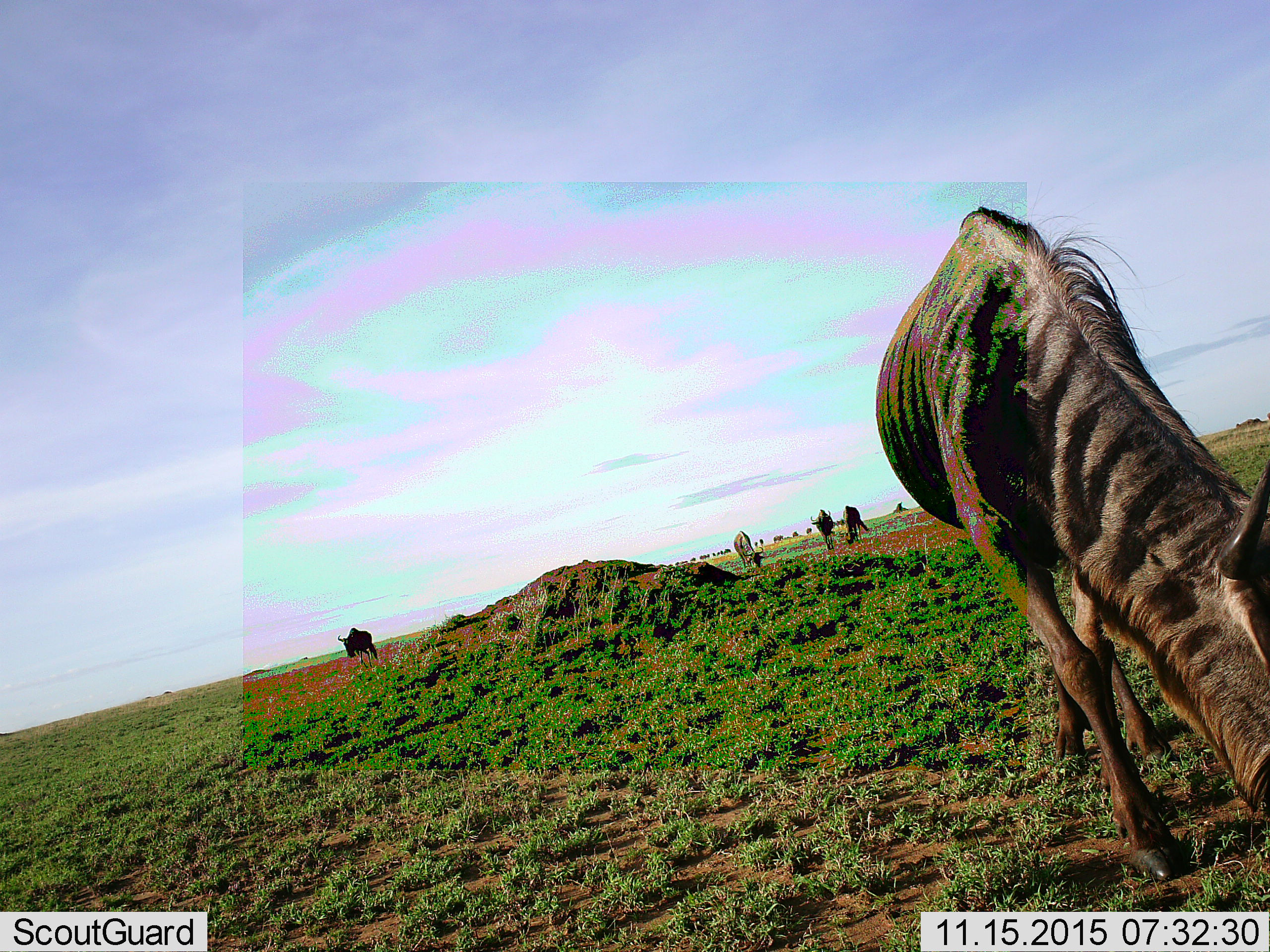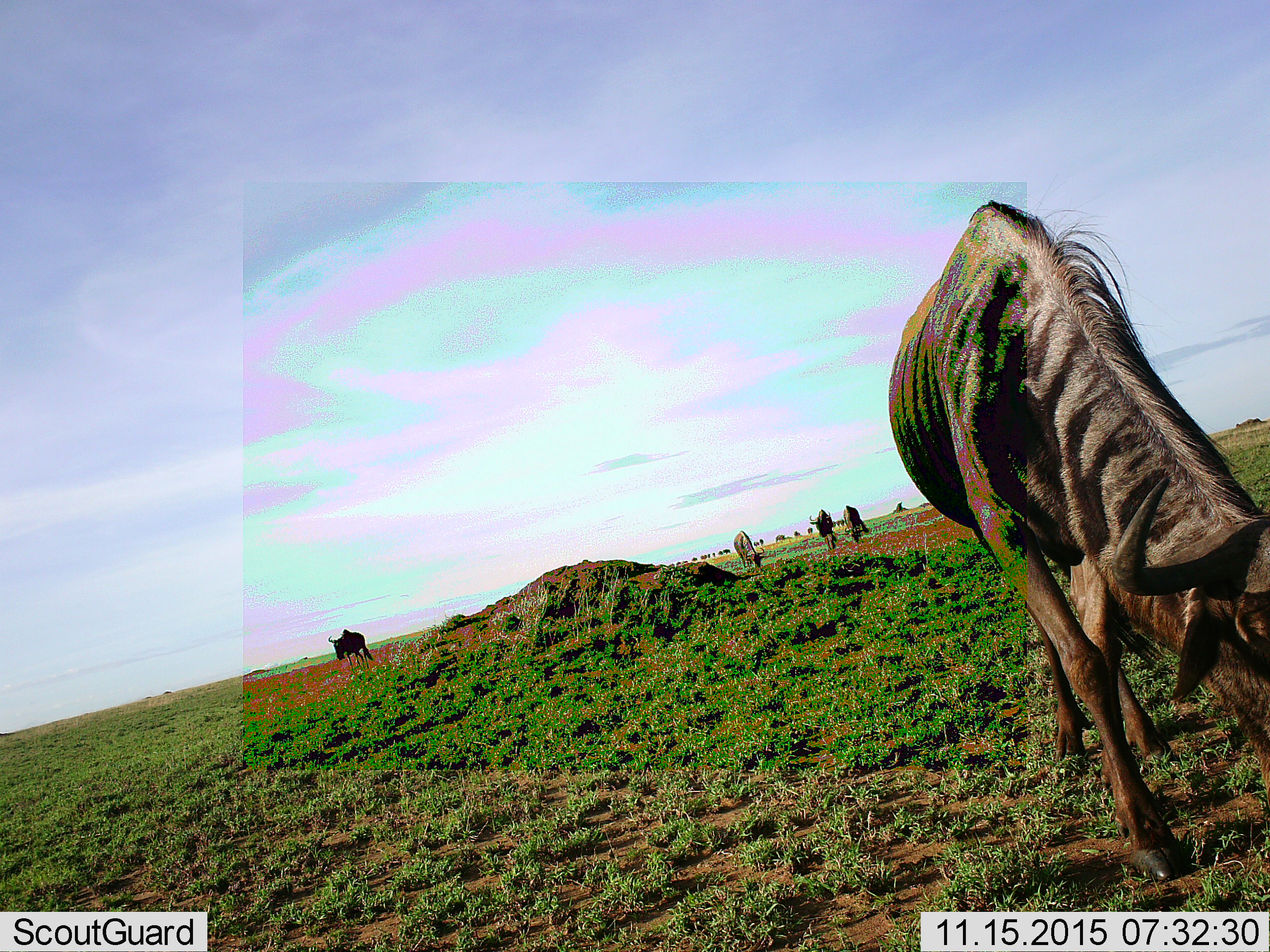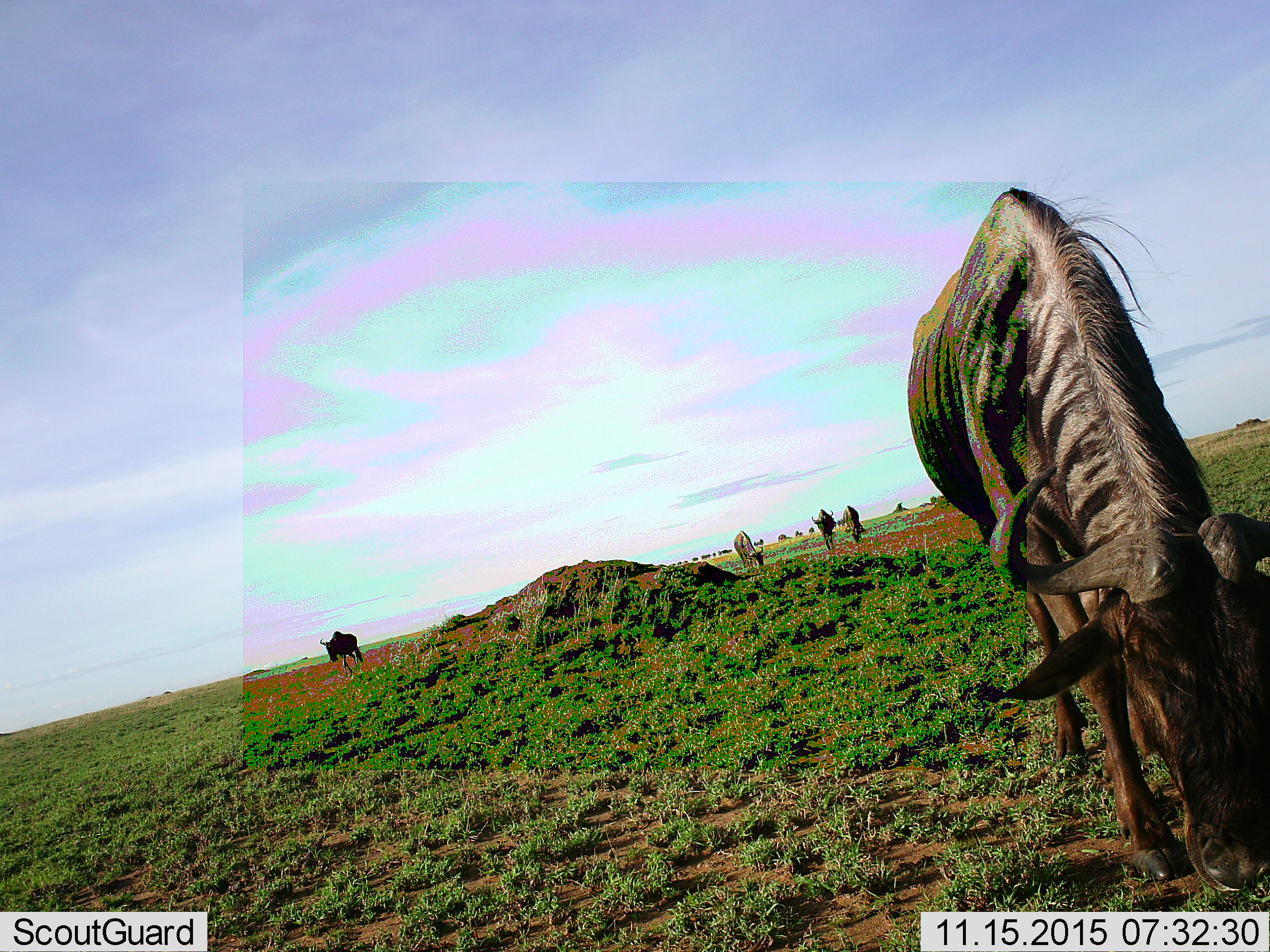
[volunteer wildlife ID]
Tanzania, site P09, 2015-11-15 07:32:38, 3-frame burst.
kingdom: Animalia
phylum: Chordata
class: Mammalia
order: Artiodactyla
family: Bovidae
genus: Connochaetes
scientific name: Connochaetes taurinus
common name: blue wildebeest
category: wildebeest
Wildebeest (blue wildebeest) (Connochaetes taurinus), count 5. Behavior (volunteer vote fractions): standing 56%, resting 0%, moving 67%, interacting 0%. Young present (vote fraction): 0%. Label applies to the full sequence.